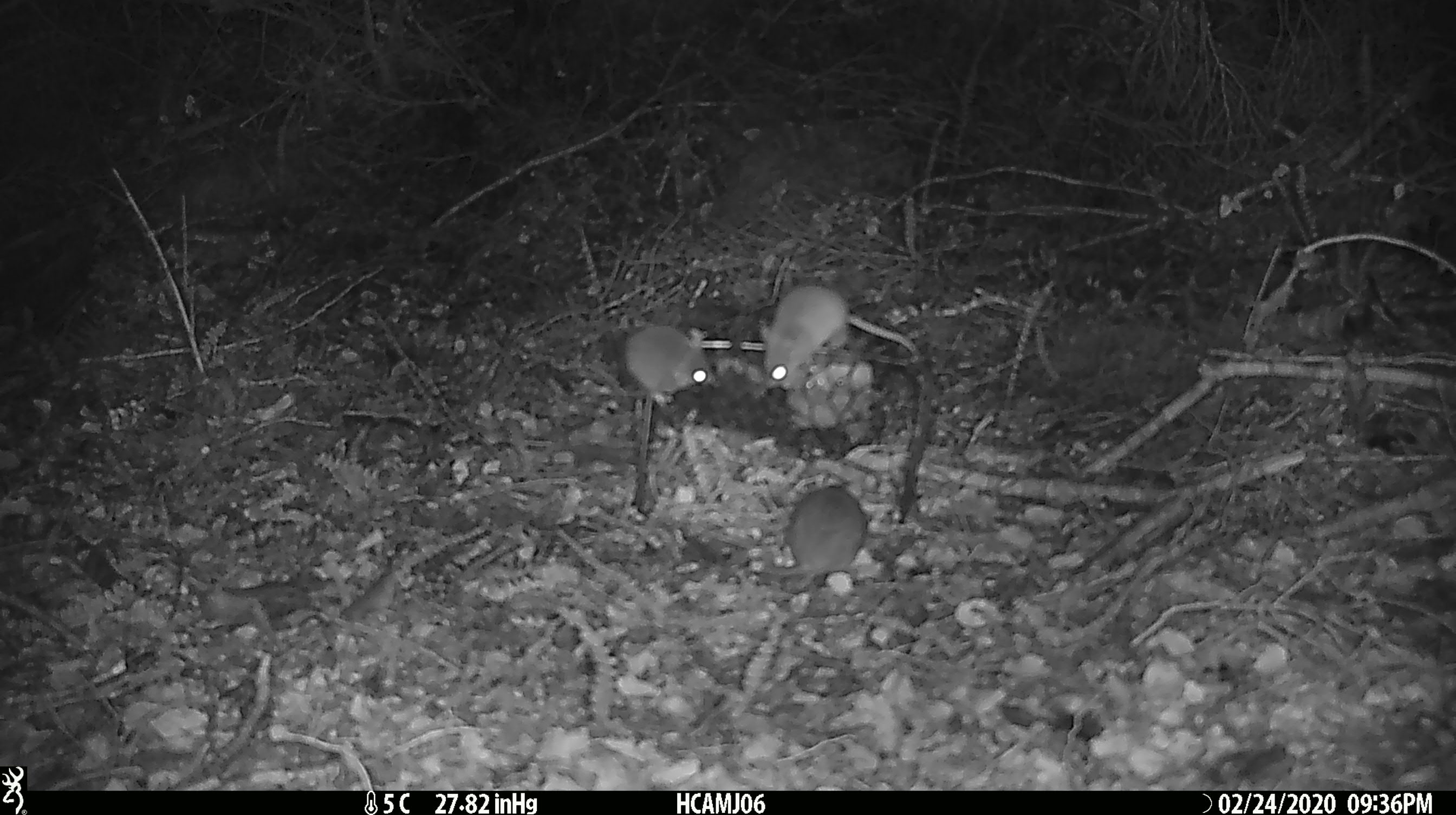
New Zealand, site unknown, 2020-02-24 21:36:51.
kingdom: Animalia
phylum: Chordata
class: Mammalia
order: Rodentia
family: Muridae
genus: Mus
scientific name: Mus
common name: mouse